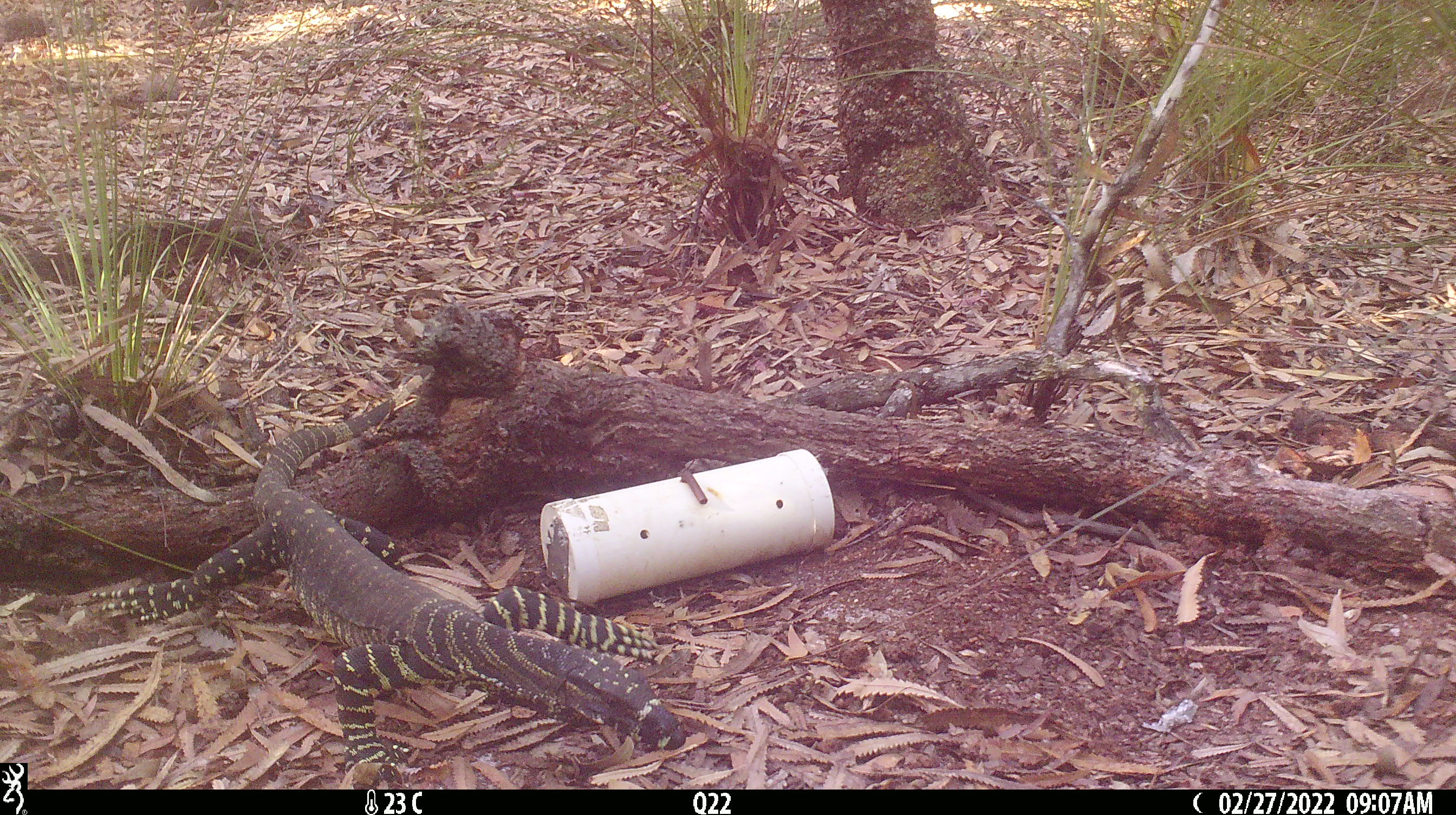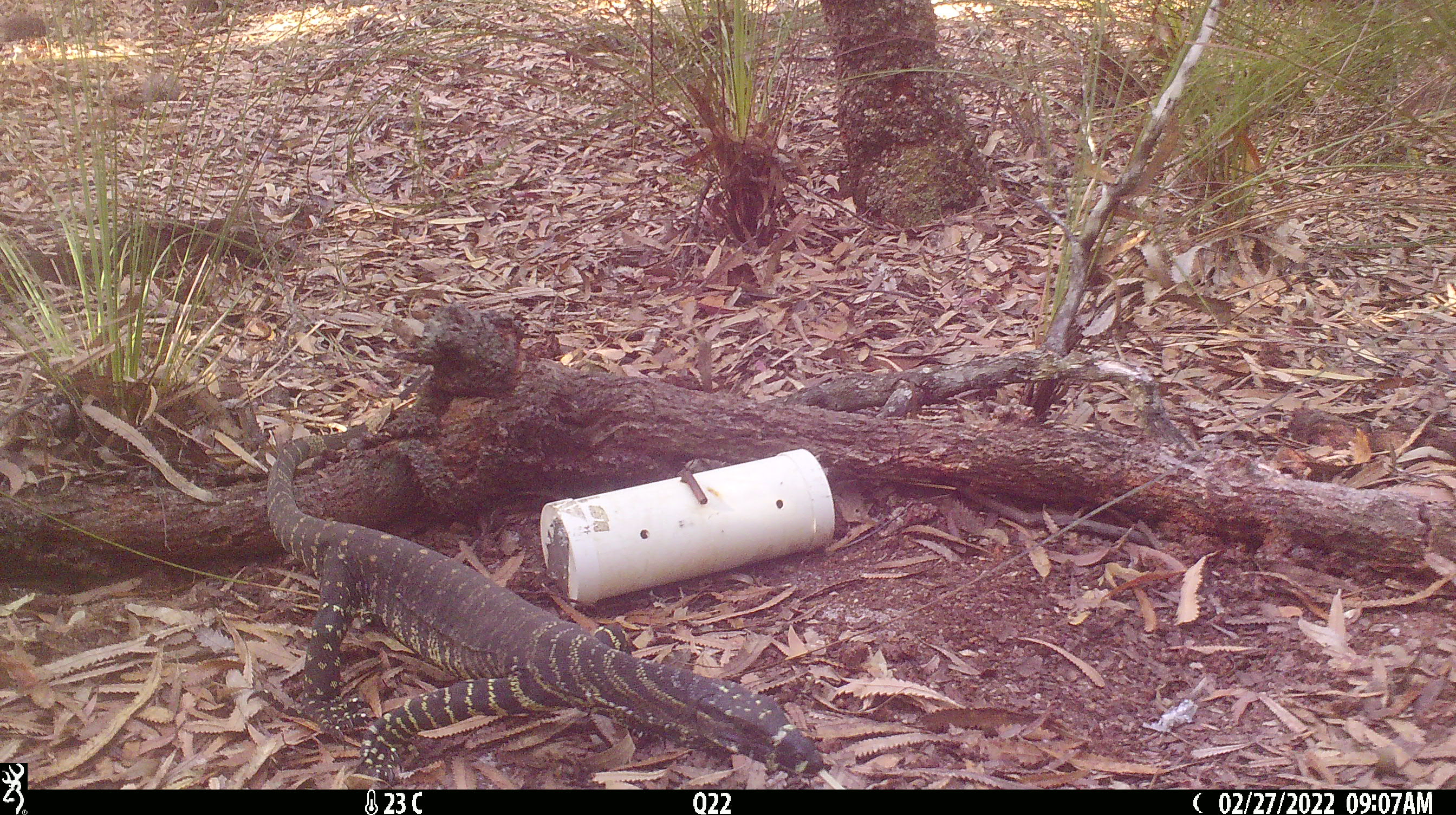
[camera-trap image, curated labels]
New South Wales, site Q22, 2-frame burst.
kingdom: Animalia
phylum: Chordata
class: Reptilia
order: Squamata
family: Varanidae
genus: Varanus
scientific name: Varanus varius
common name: lace monitor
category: goanna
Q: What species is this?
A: Goanna (lace monitor) (Varanus varius).